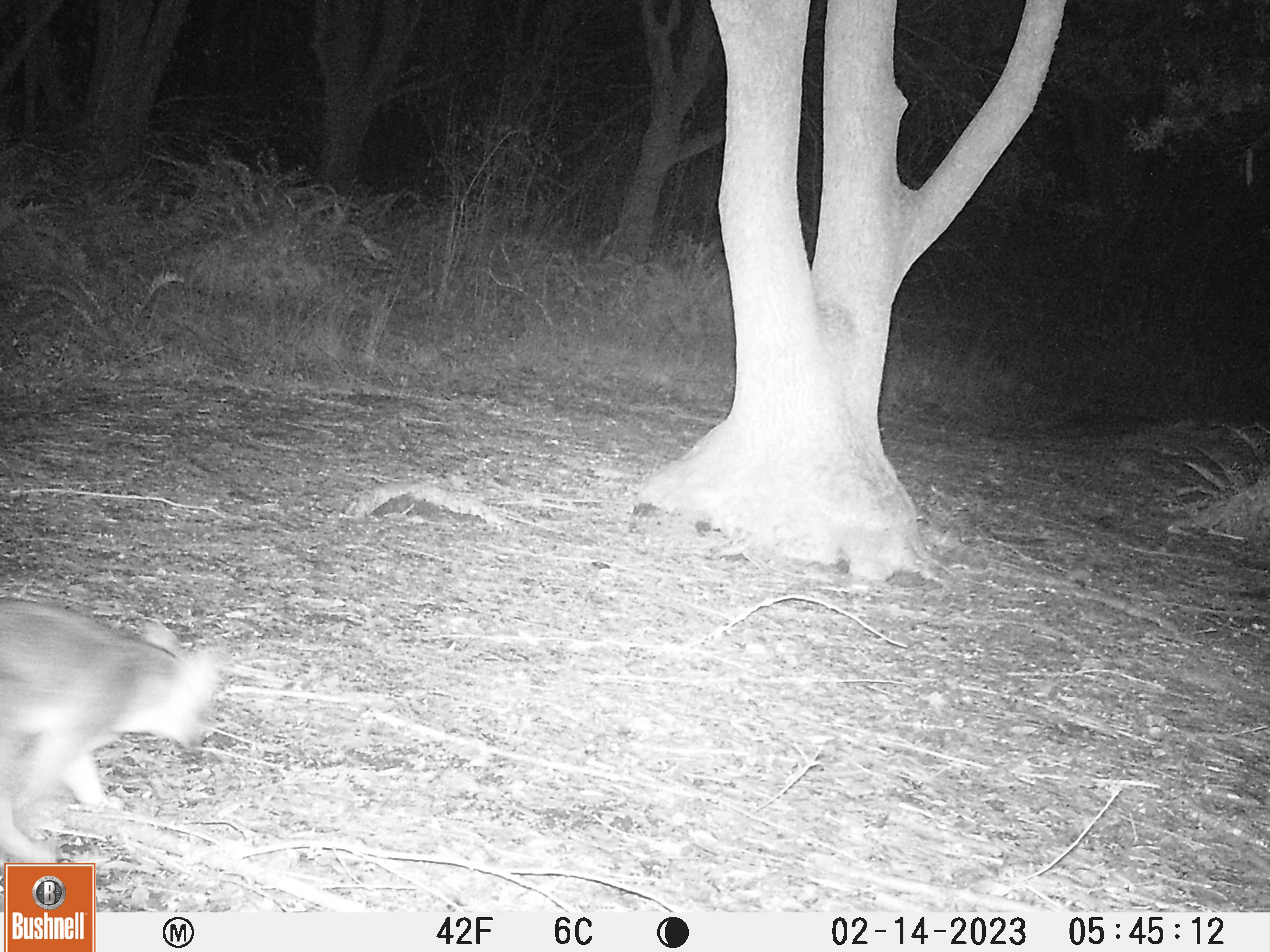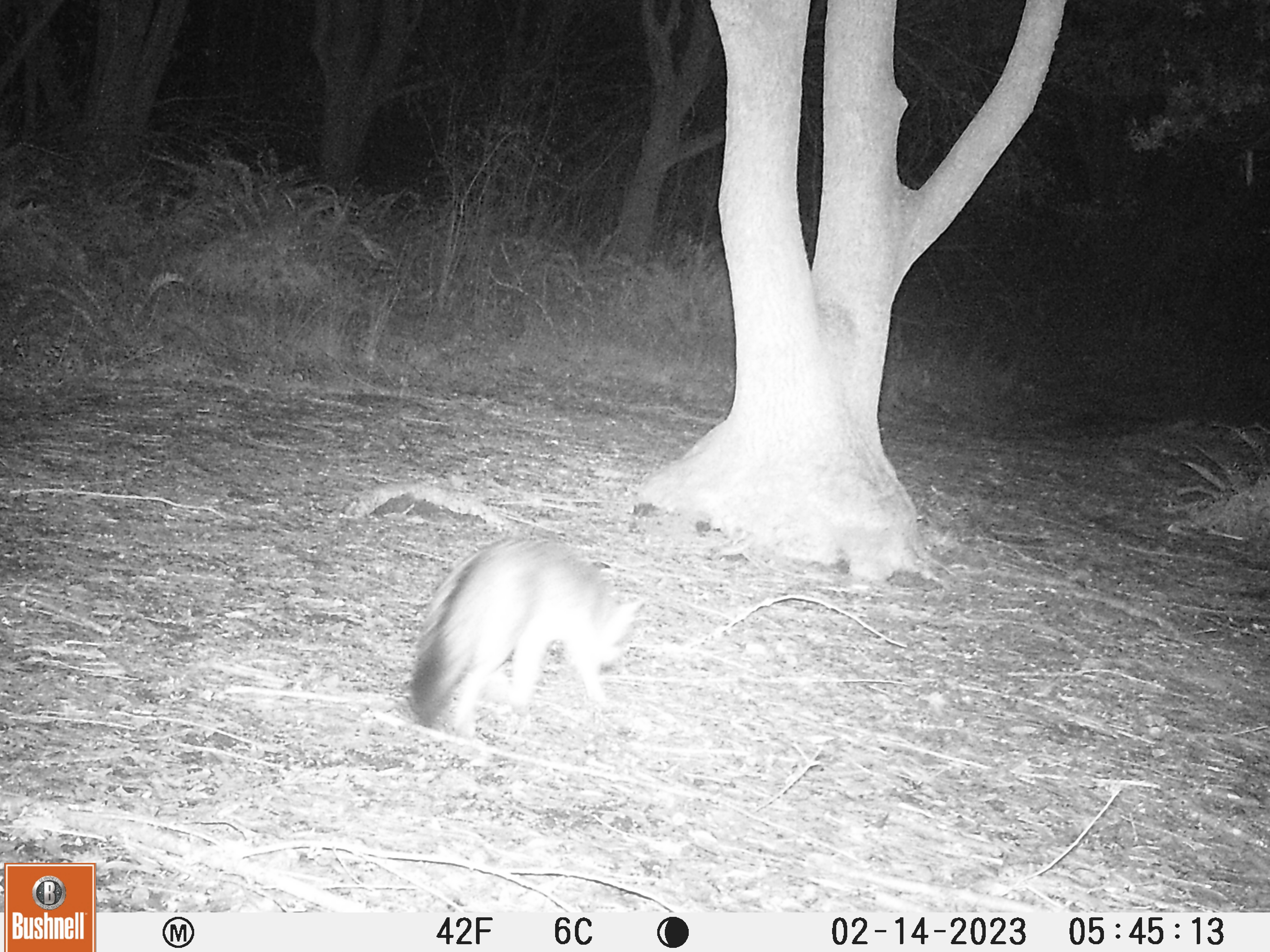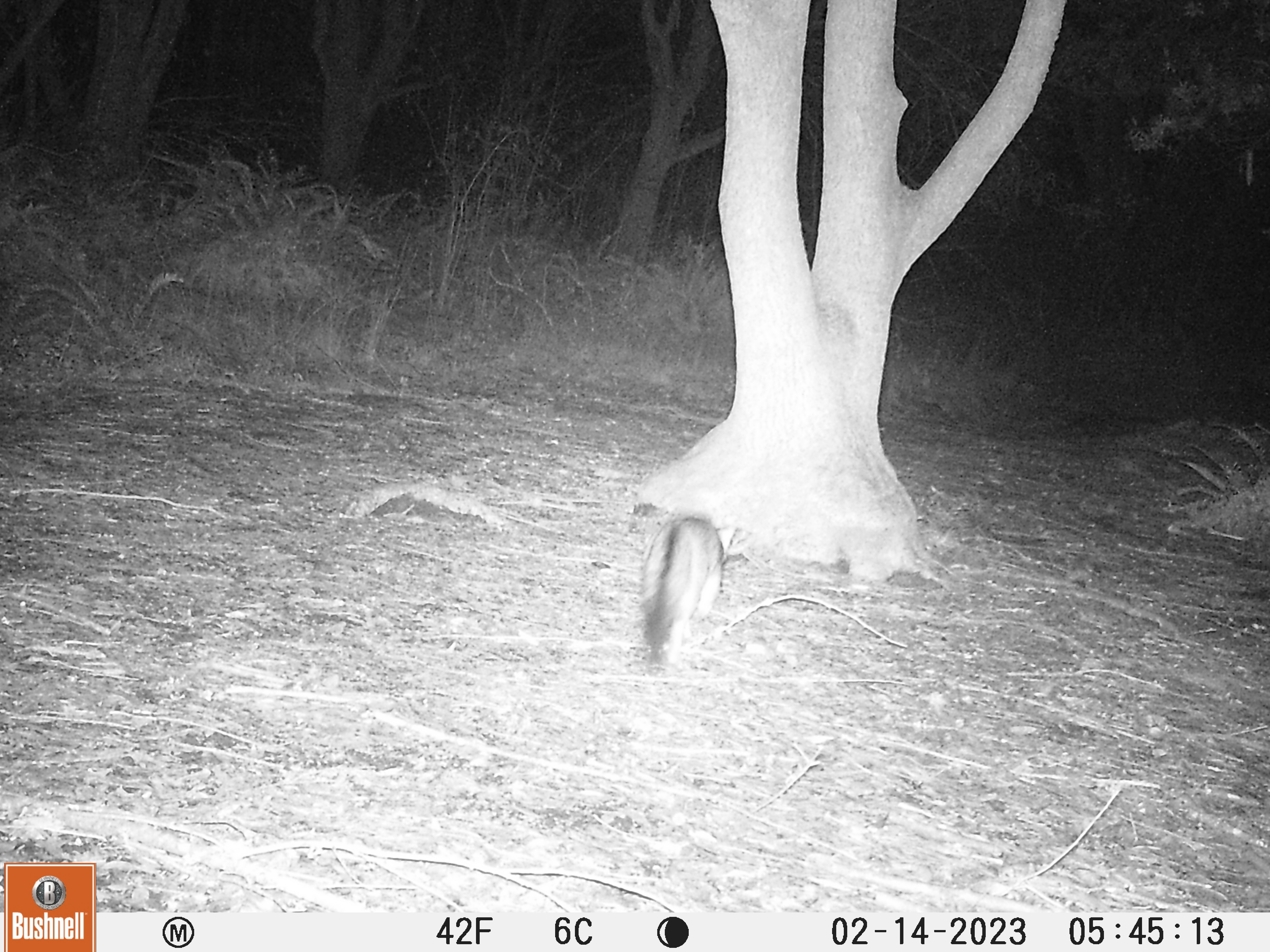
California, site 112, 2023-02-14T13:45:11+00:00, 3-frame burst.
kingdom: Animalia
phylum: Chordata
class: Mammalia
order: Carnivora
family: Canidae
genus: Urocyon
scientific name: Urocyon cinereoargenteus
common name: gray fox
Gray fox (Urocyon cinereoargenteus).